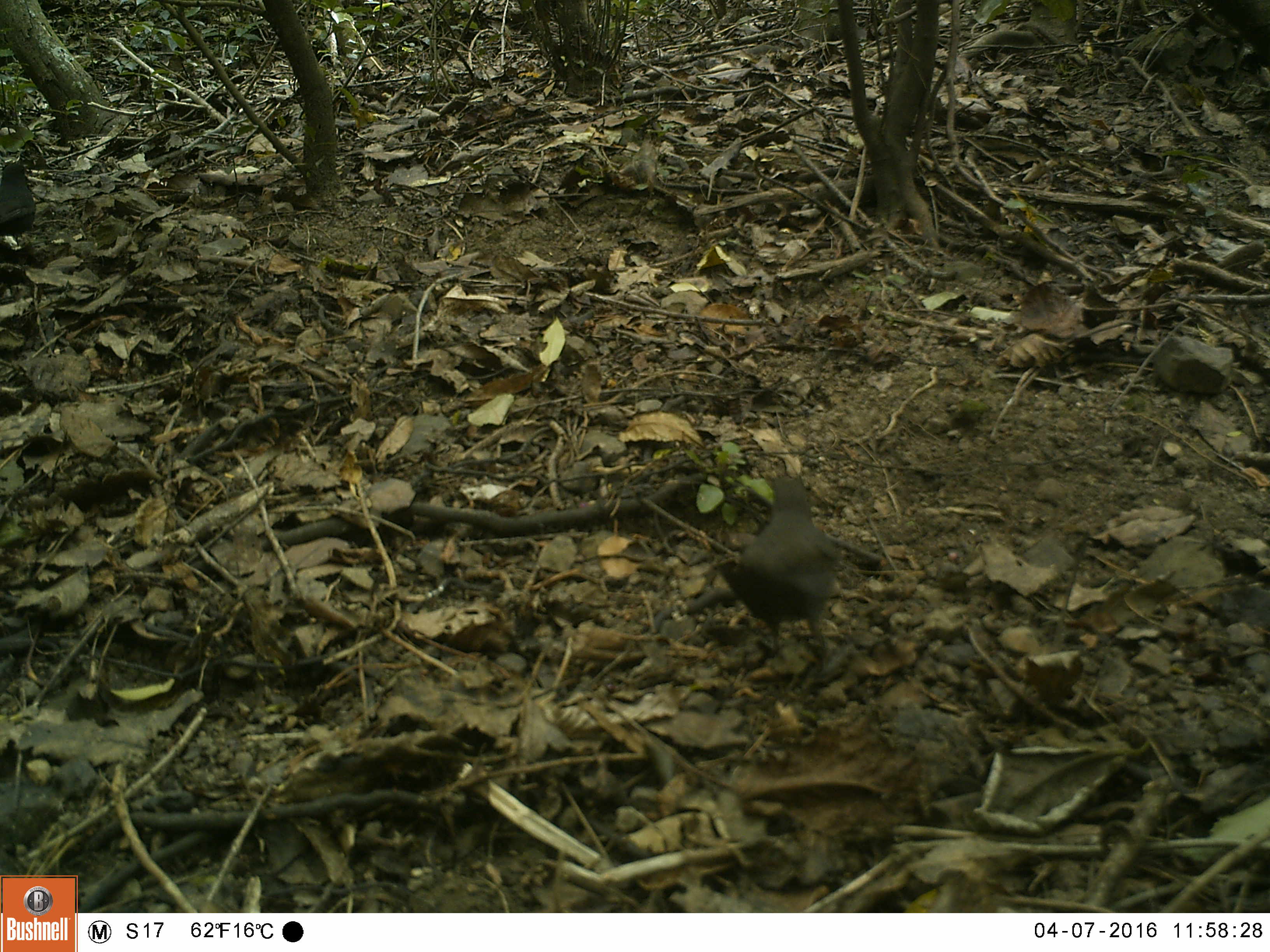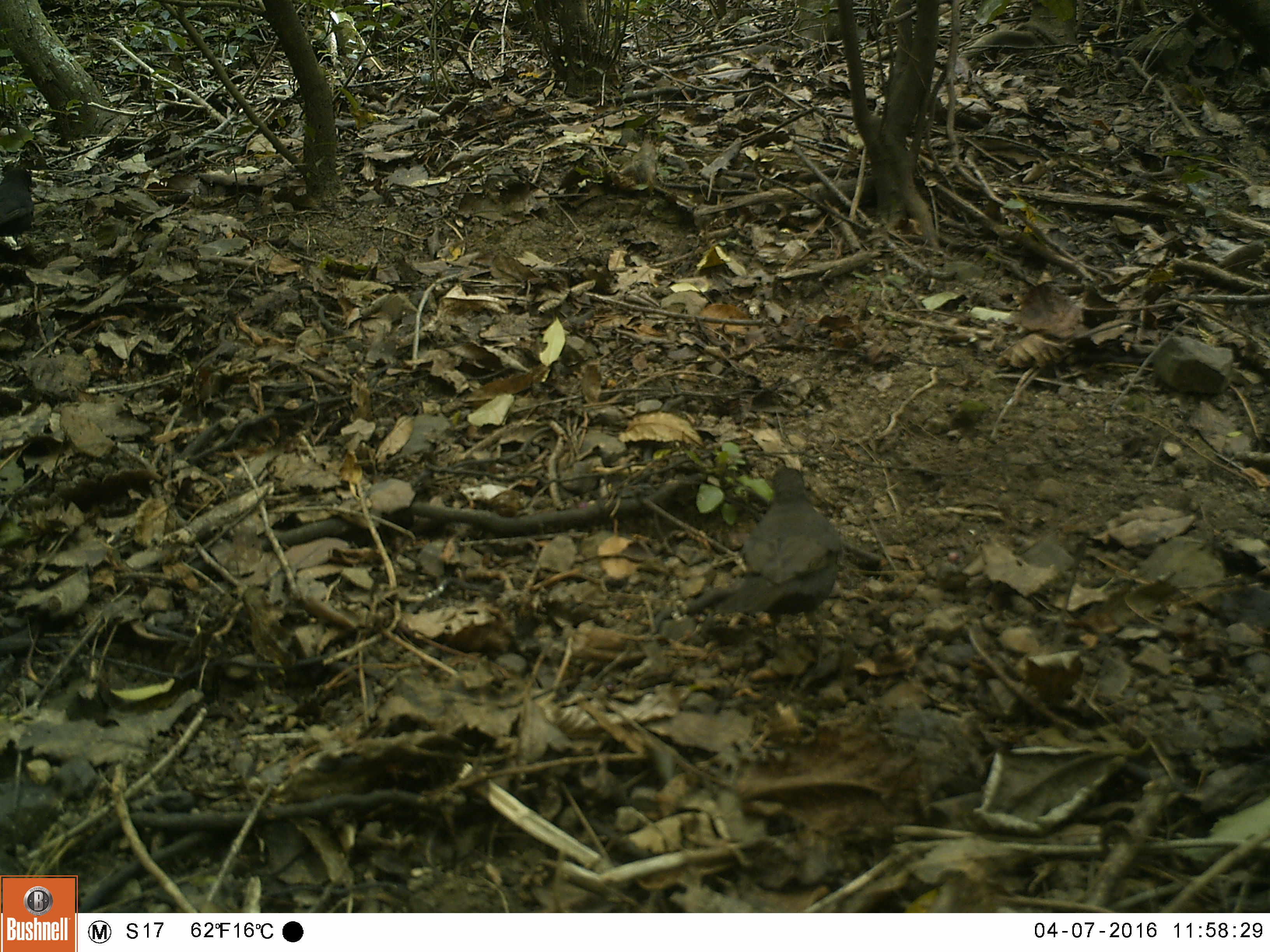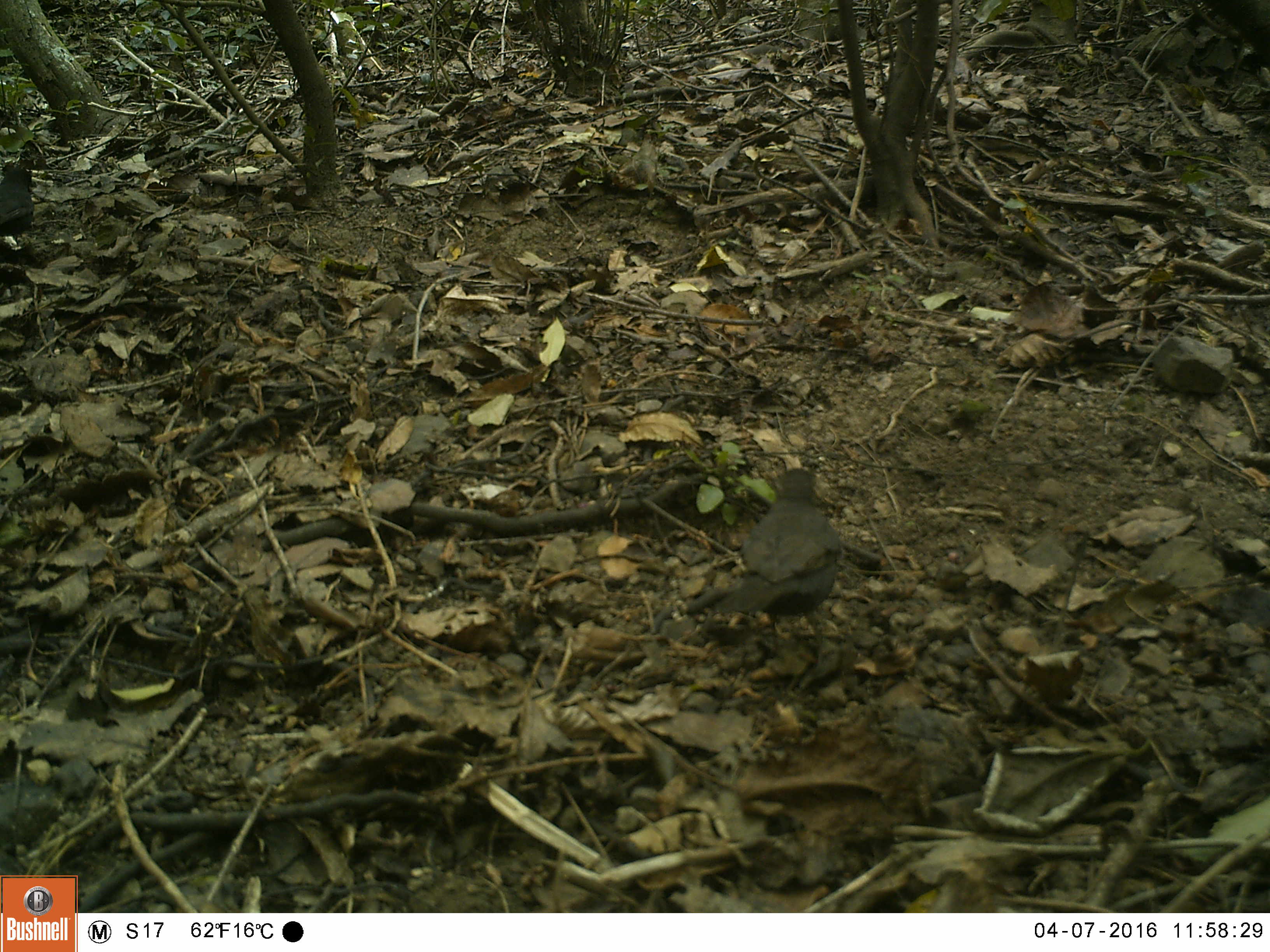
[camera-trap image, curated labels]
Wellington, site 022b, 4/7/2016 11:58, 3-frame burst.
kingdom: Animalia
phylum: Chordata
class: Aves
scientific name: Aves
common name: bird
Bird (Aves).